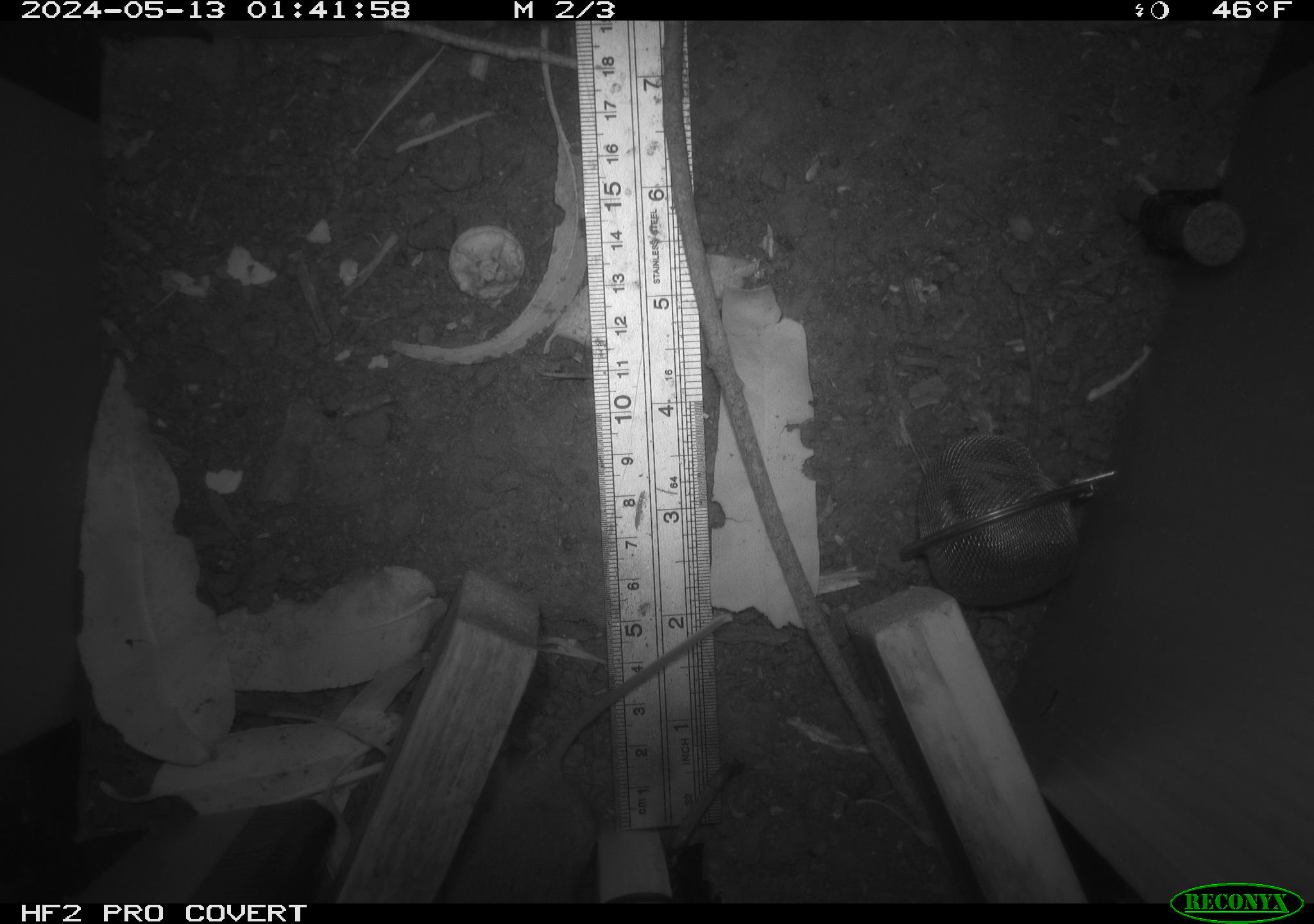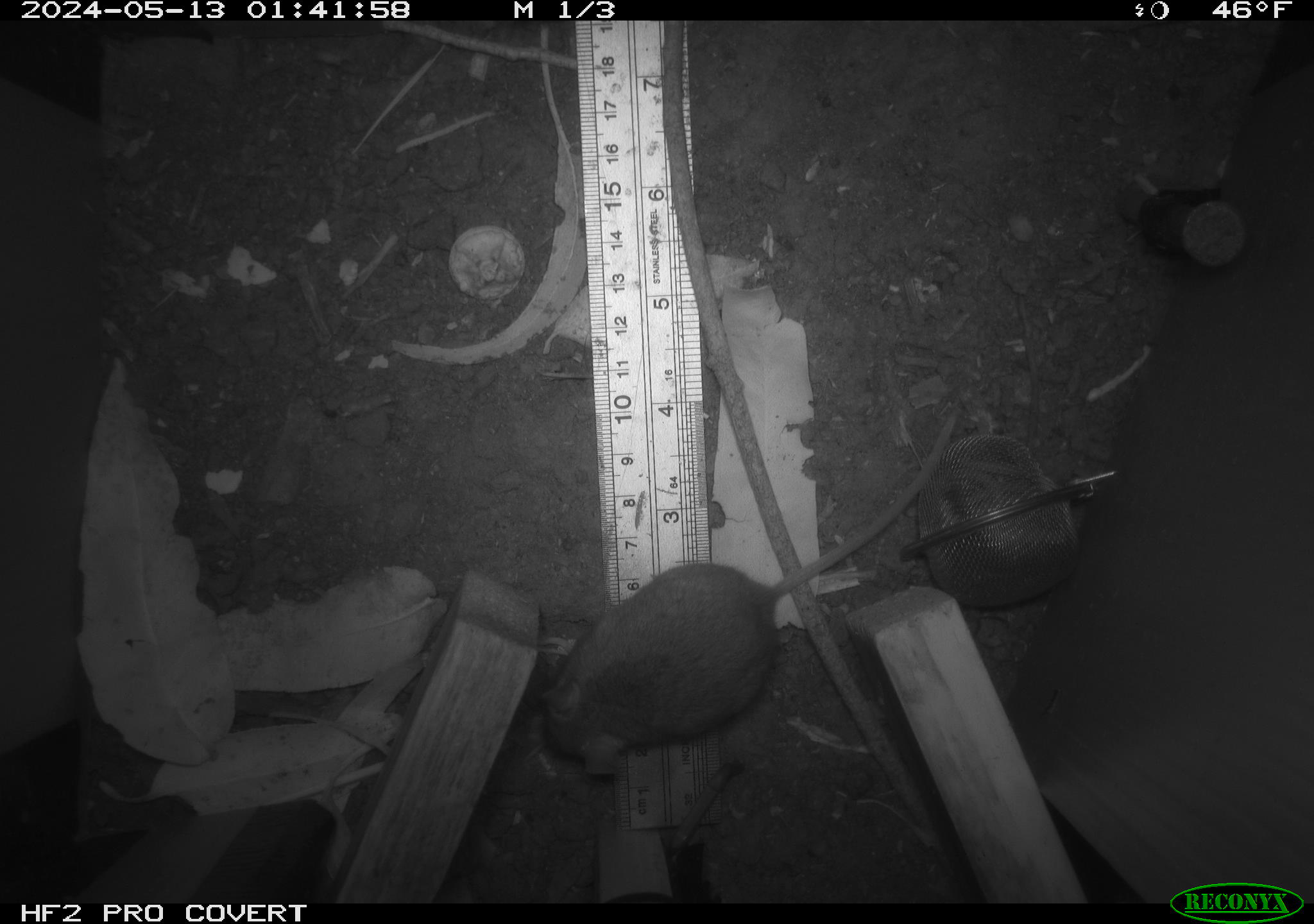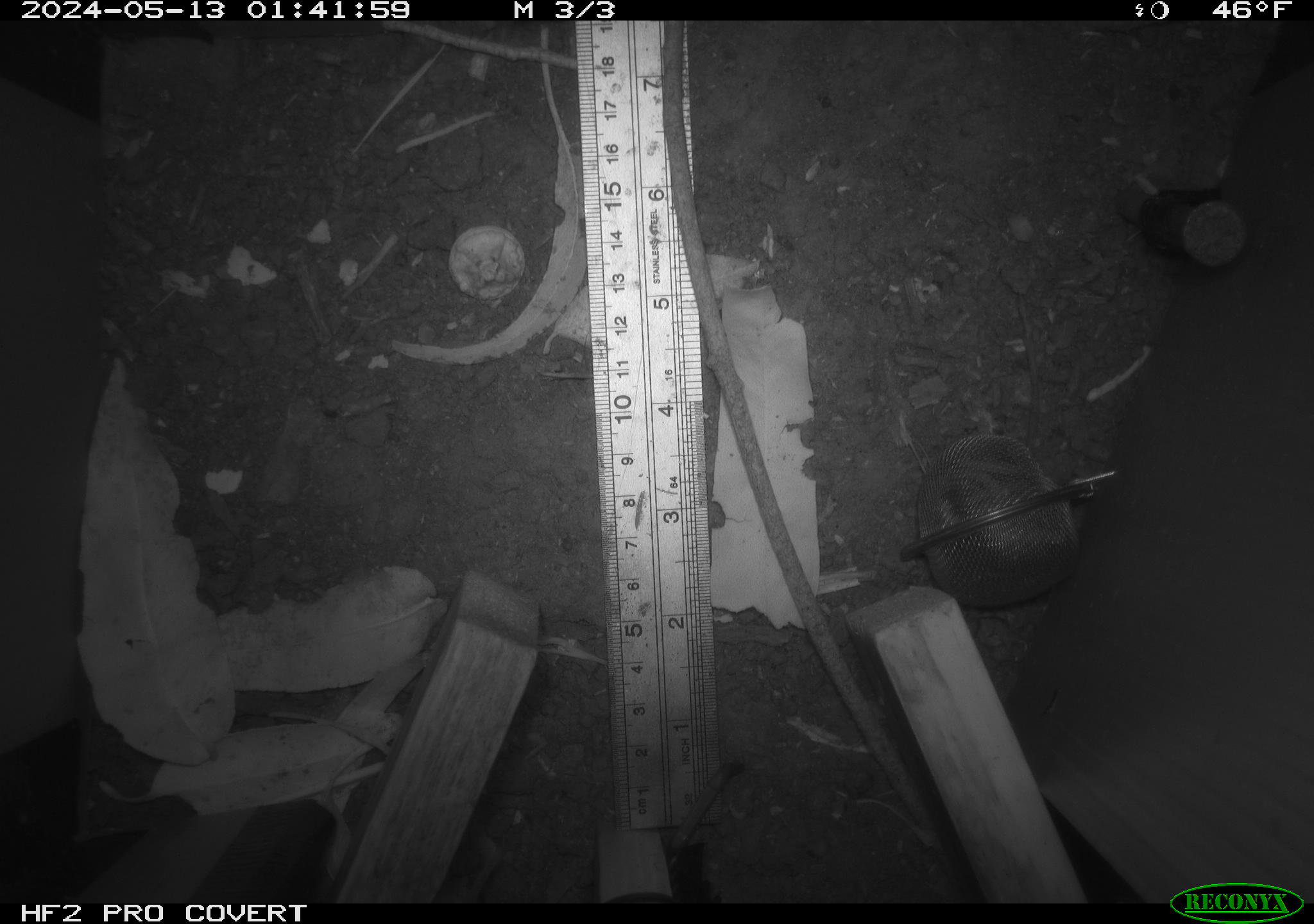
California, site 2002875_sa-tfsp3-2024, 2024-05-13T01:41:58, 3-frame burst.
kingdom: Animalia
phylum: Chordata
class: Mammalia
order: Rodentia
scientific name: Rodentia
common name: rodent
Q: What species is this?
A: Rodent (Rodentia).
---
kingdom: Animalia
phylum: Chordata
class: Mammalia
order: Rodentia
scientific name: Rodentia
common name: mouse species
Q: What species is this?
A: Mouse species (Rodentia).